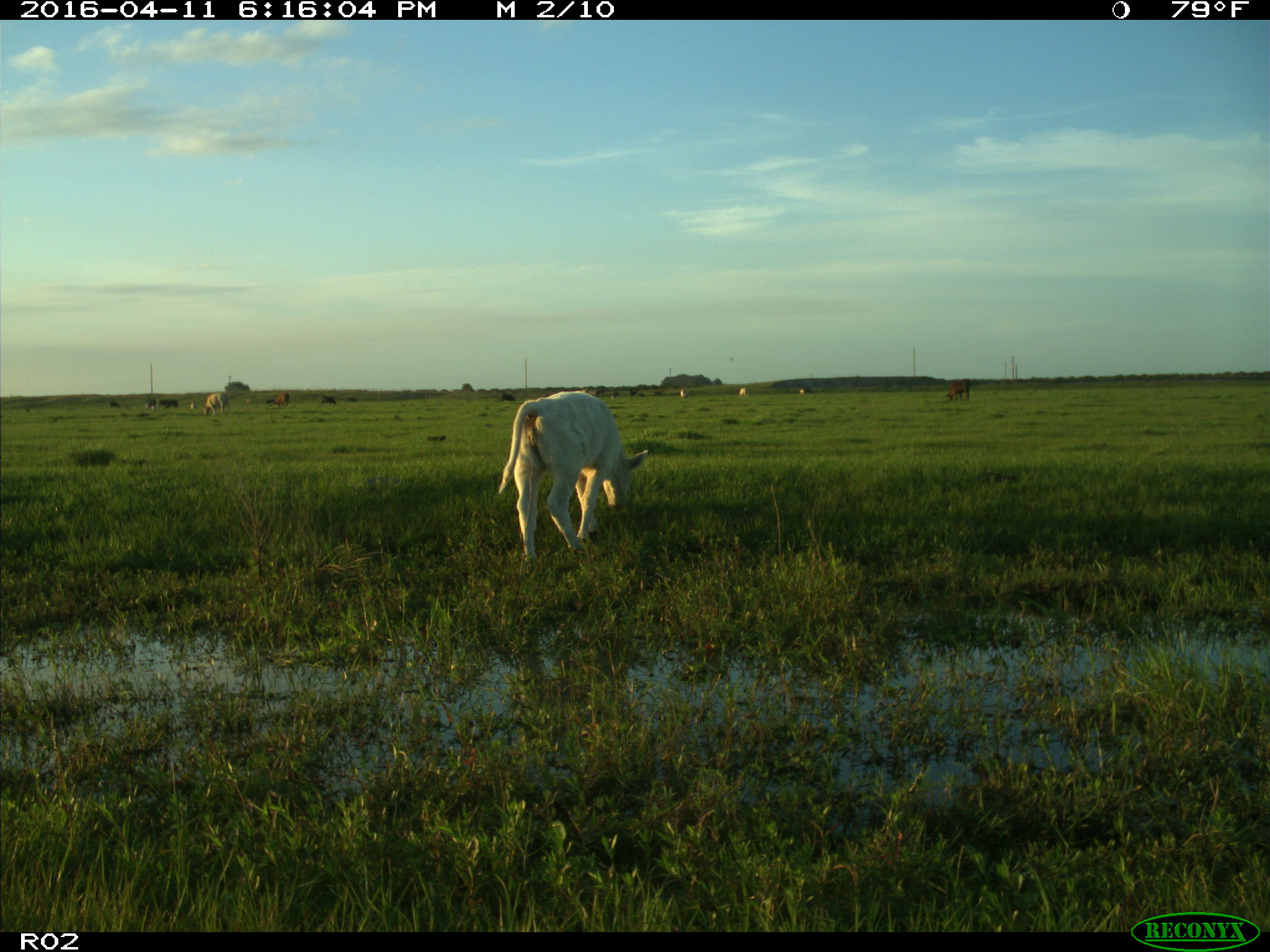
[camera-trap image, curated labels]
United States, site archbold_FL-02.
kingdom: Animalia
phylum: Chordata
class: Mammalia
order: Artiodactyla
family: Bovidae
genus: Bos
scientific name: Bos taurus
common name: domestic cow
Bos taurus (domestic cow).